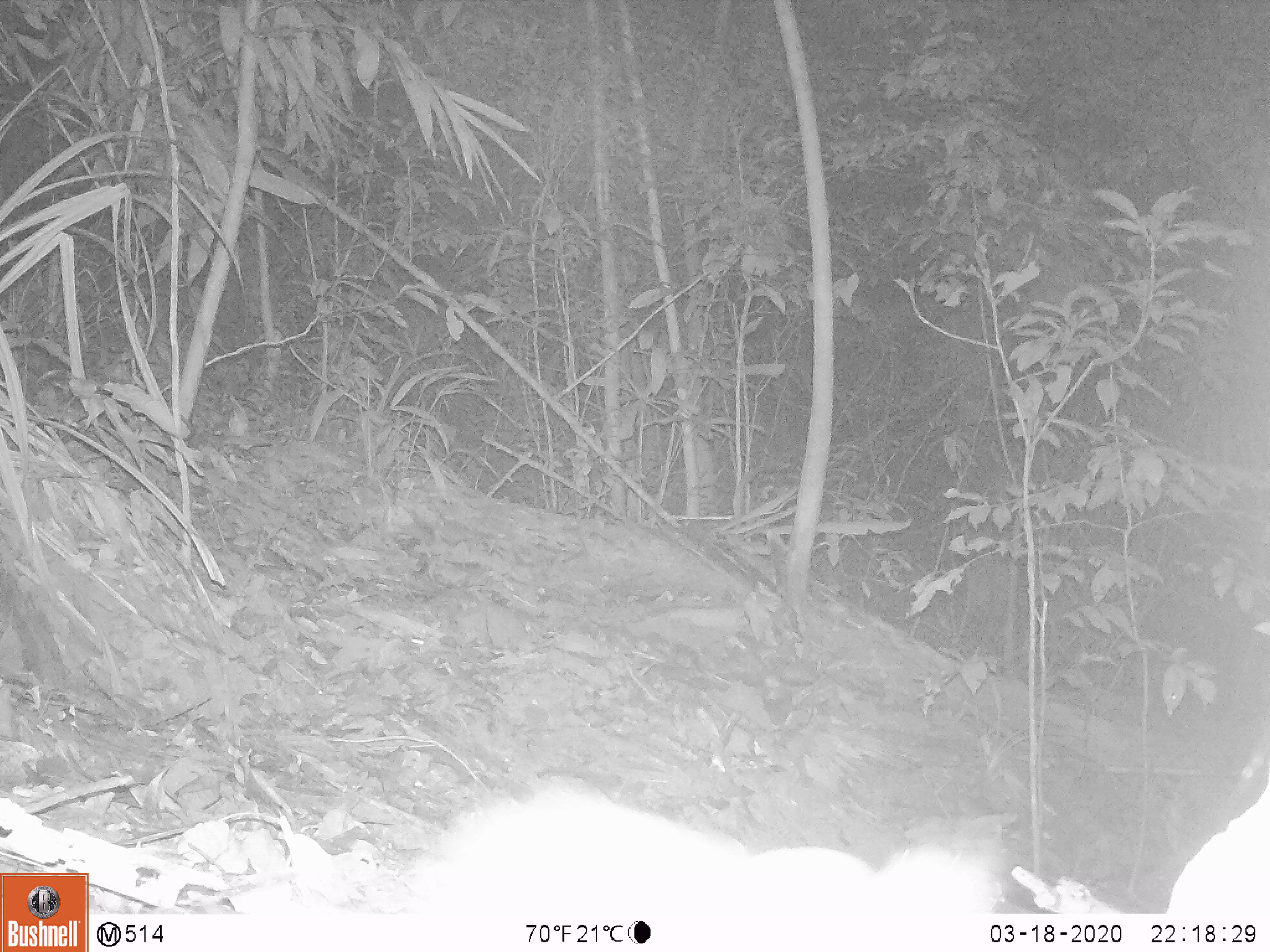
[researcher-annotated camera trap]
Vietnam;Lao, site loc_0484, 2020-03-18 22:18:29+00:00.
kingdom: Animalia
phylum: Chordata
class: Mammalia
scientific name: Mammalia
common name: mammal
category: unidentified small mammal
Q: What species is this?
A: Unidentified small mammal (mammal) (Mammalia).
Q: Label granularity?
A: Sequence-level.